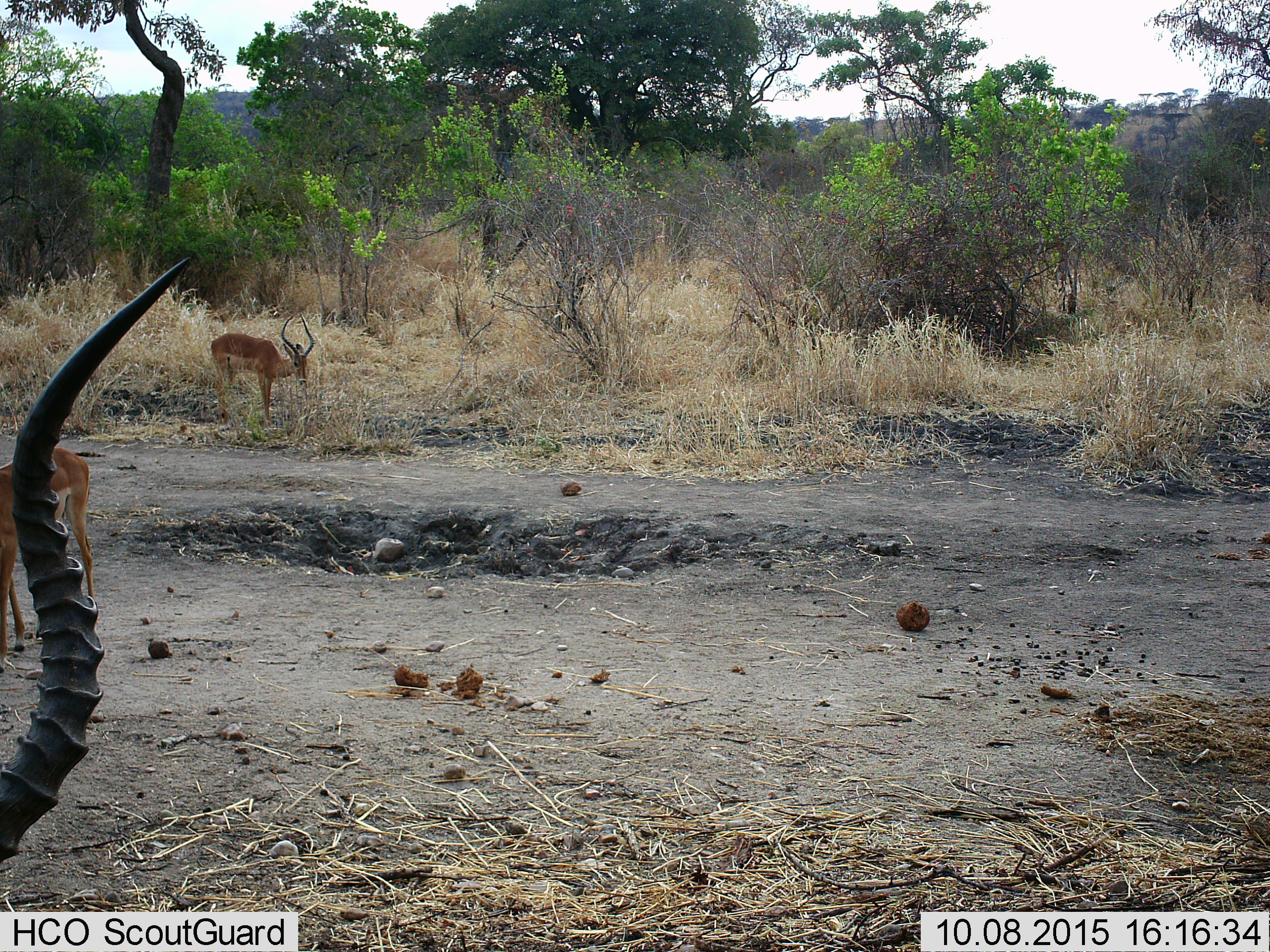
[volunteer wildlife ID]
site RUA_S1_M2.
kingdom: Animalia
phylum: Chordata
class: Mammalia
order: Artiodactyla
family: Bovidae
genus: Aepyceros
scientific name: Aepyceros melampus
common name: impala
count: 3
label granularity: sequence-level